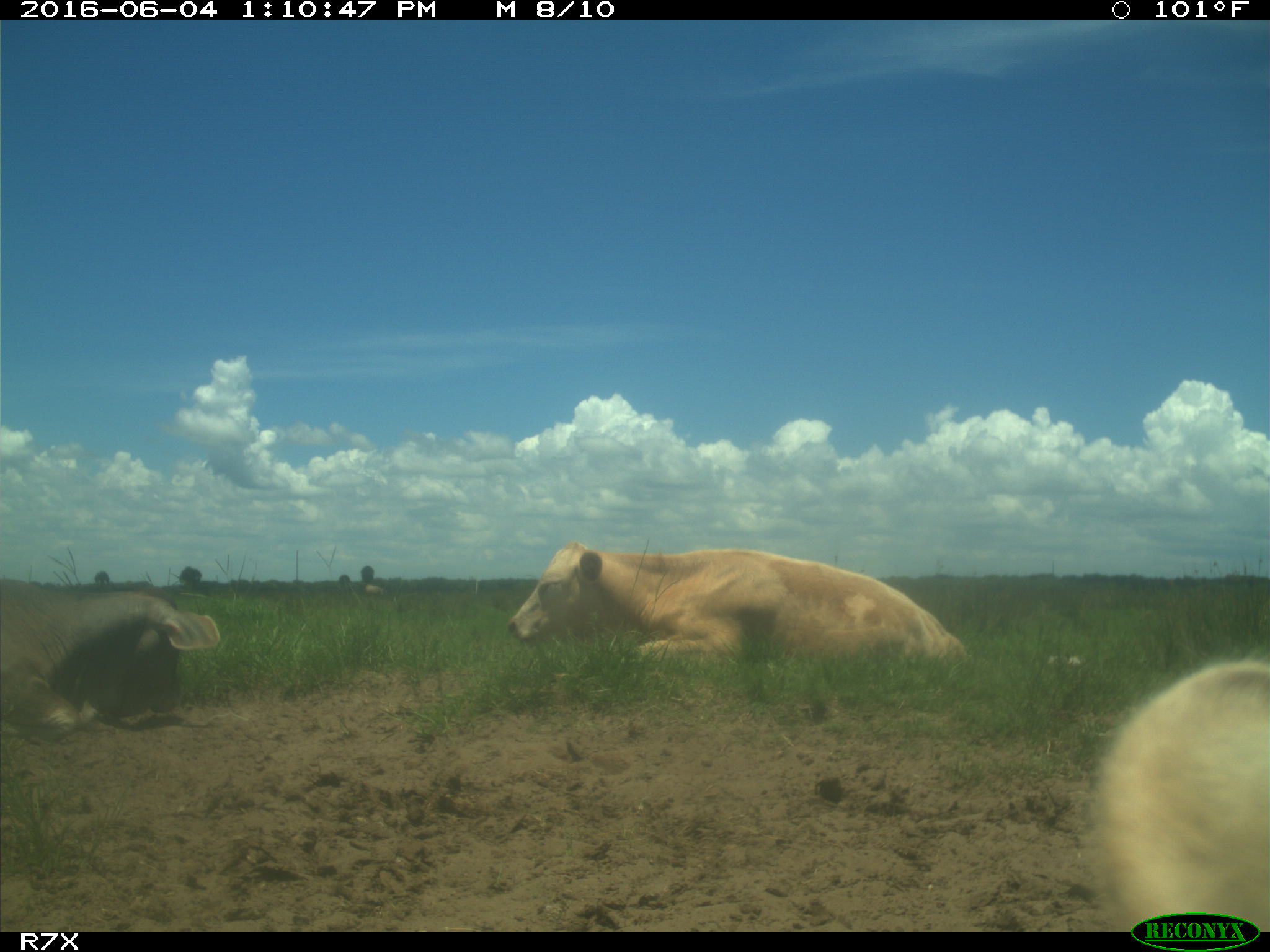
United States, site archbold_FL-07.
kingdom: Animalia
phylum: Chordata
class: Mammalia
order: Artiodactyla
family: Bovidae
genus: Bos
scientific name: Bos taurus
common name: domestic cow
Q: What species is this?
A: Bos taurus (domestic cow).